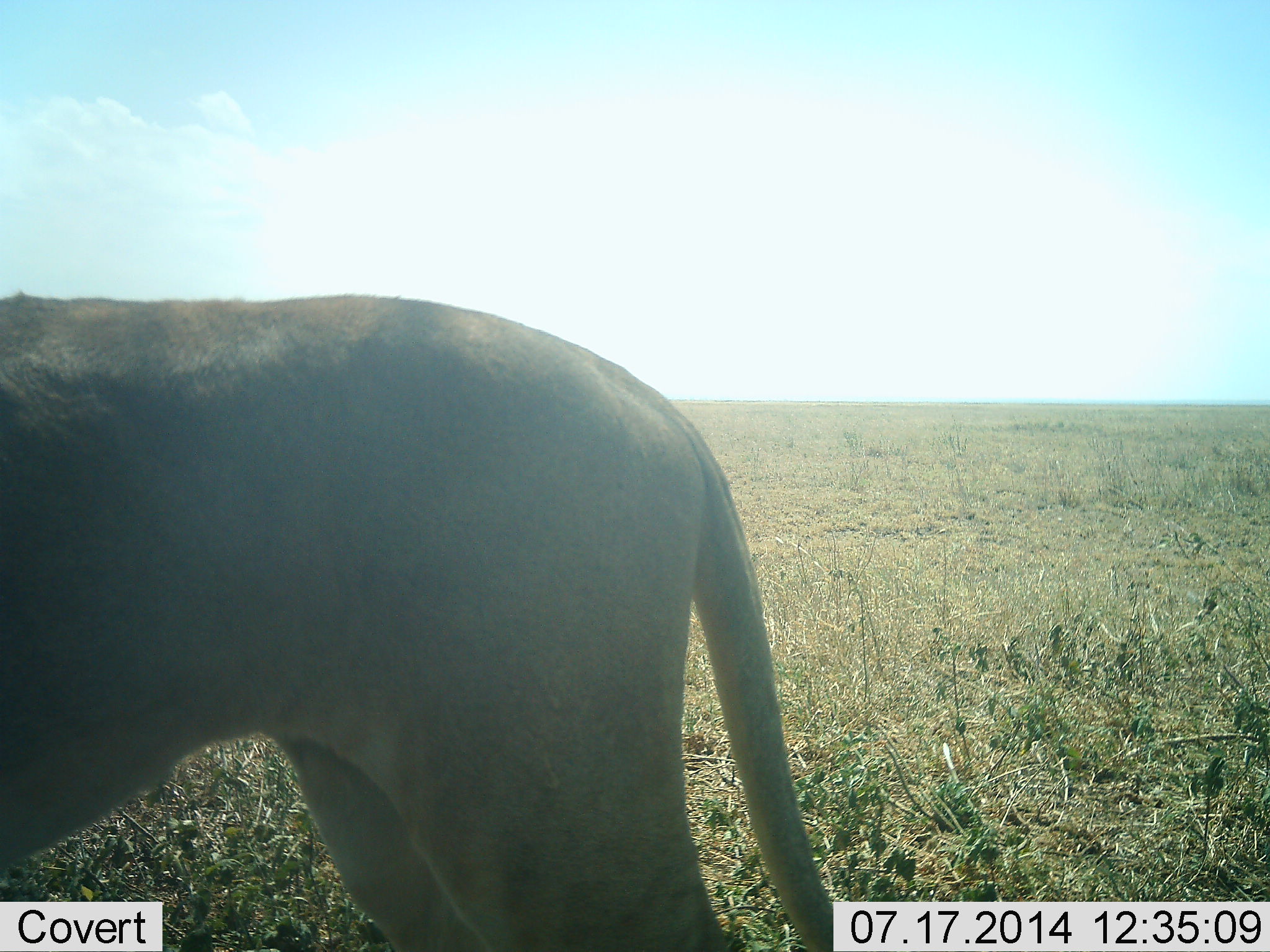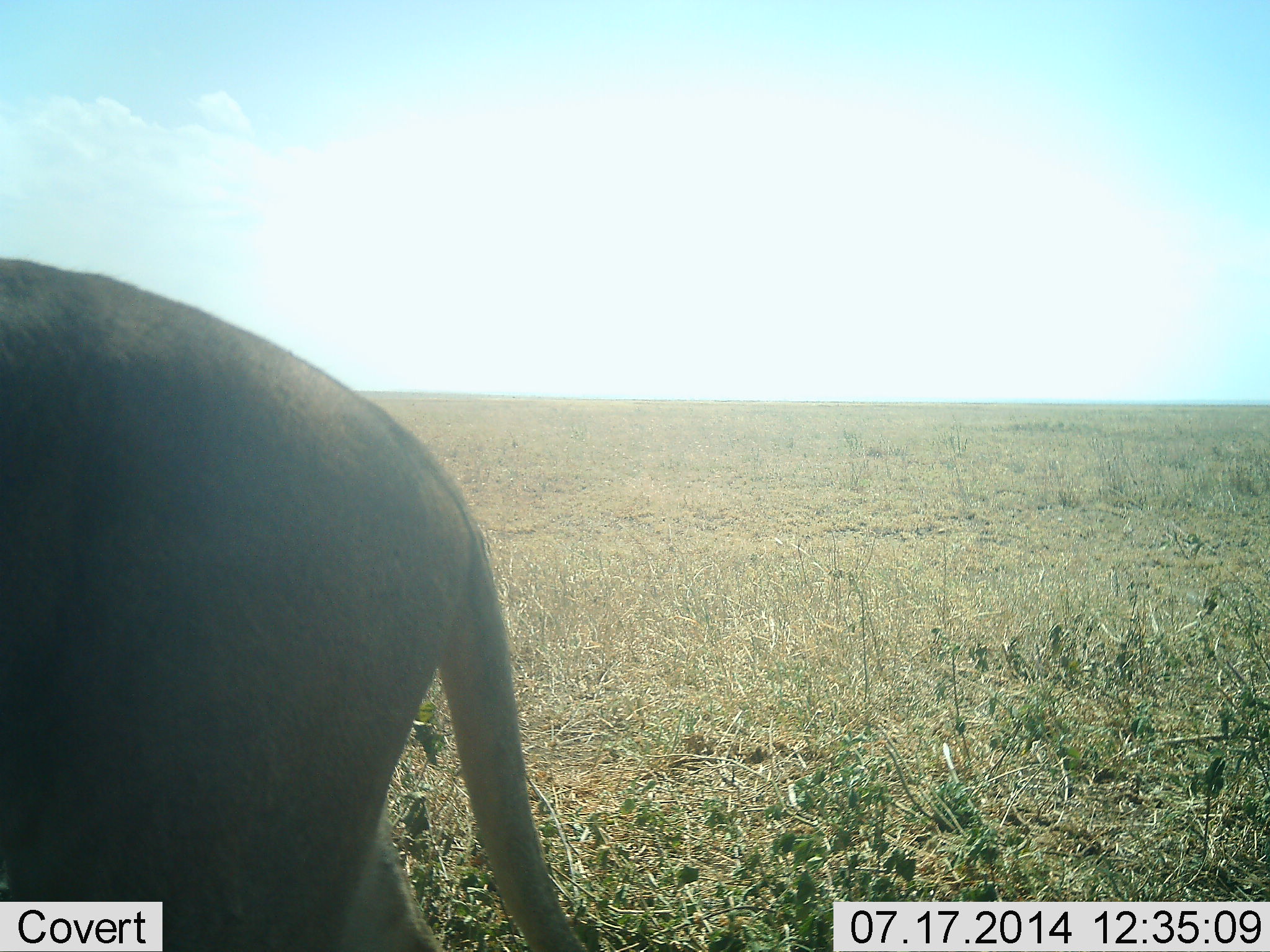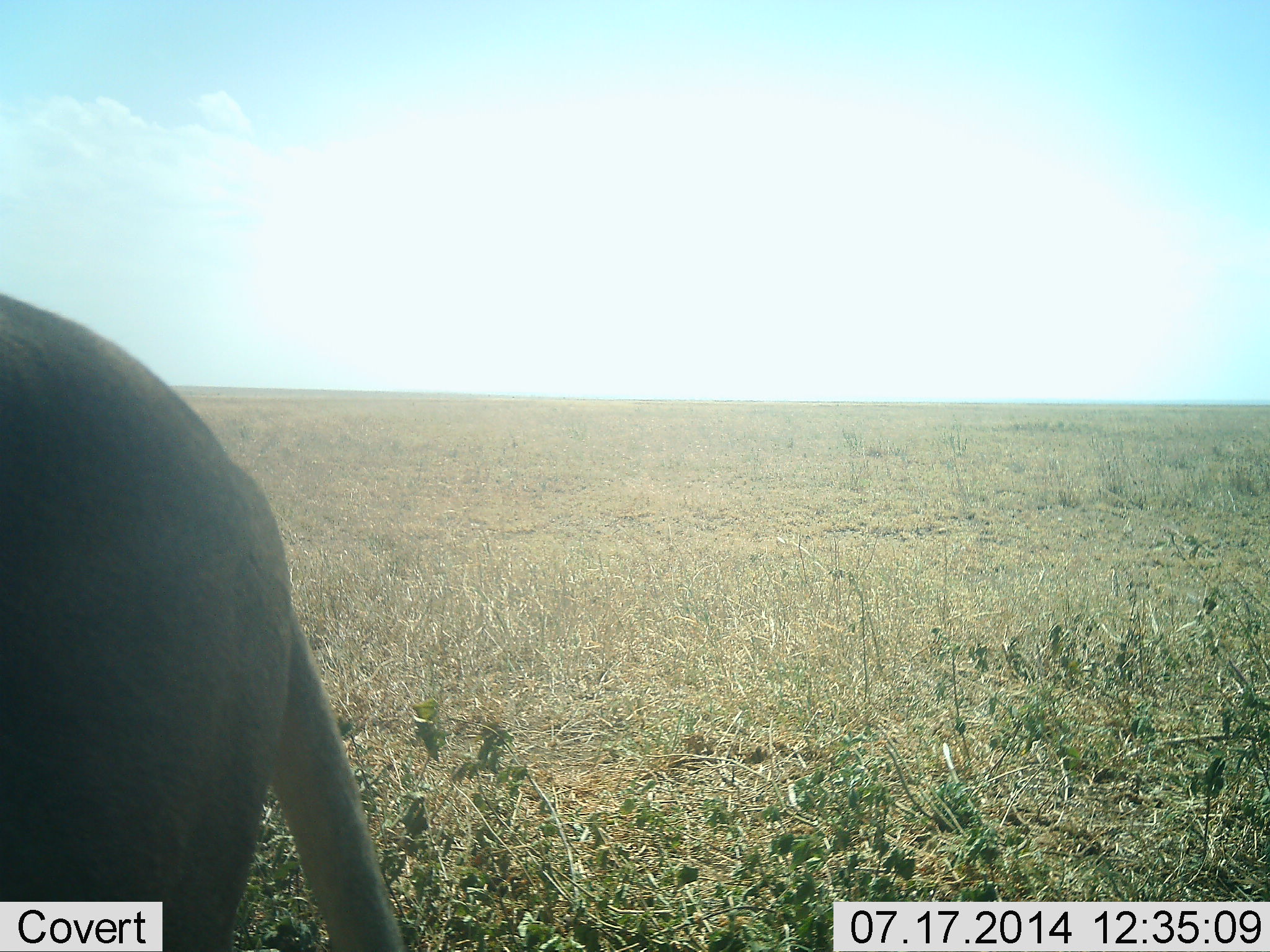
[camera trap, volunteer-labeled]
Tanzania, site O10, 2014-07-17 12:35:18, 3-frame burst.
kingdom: Animalia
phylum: Chordata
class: Mammalia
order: Carnivora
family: Felidae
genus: Panthera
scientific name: Panthera leo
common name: lion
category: lionfemale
Lionfemale (lion) (Panthera leo), count 1. Behavior (volunteer vote fractions): standing 20%, resting 0%, moving 80%, interacting 0%. Young present (vote fraction): 0%. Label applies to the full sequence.